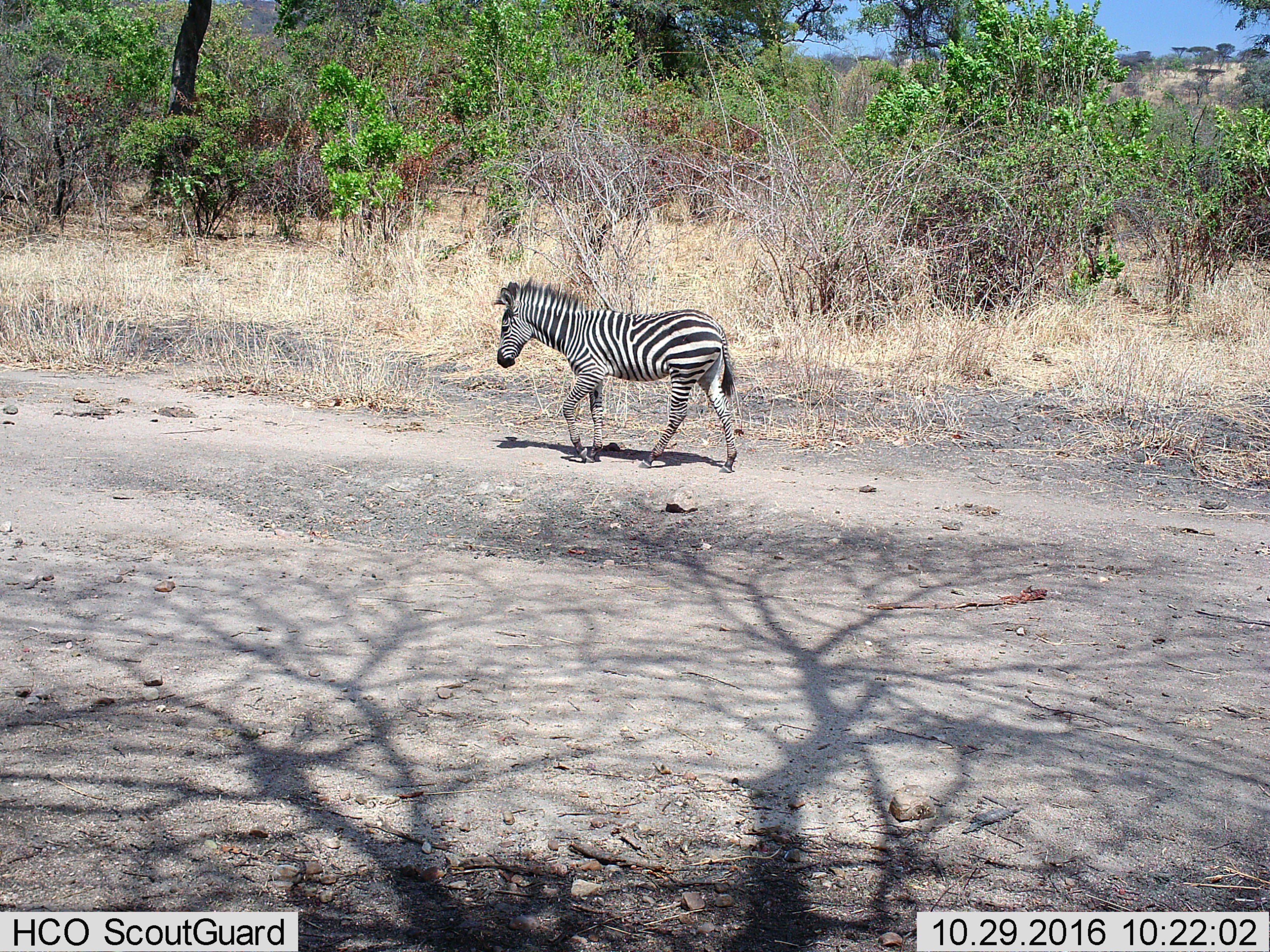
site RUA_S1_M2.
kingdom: Animalia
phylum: Chordata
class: Mammalia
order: Perissodactyla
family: Equidae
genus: Equus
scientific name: Equus quagga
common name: plains zebra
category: zebraplains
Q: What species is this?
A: Zebraplains (plains zebra) (Equus quagga).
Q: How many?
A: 1.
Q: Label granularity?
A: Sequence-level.